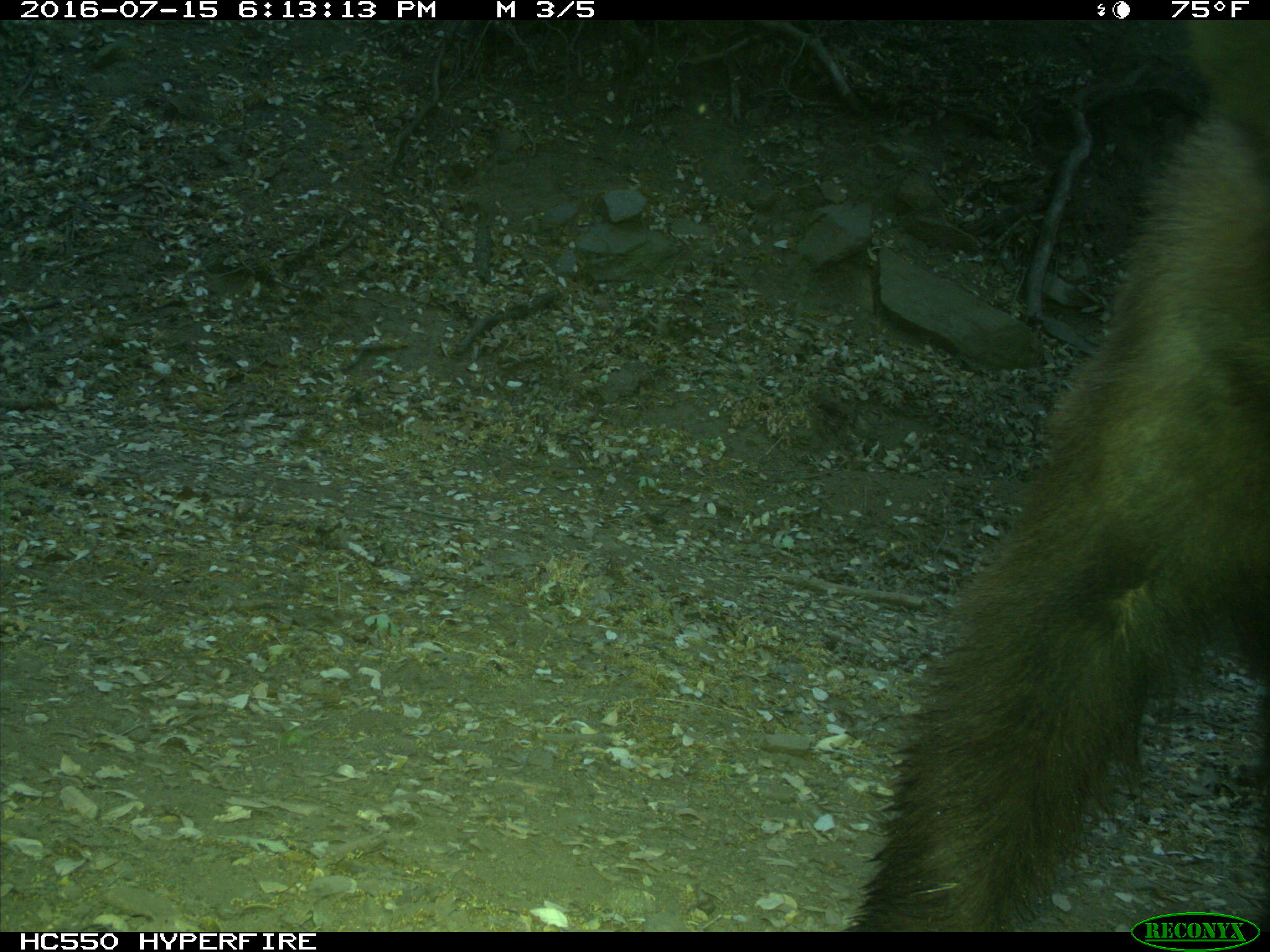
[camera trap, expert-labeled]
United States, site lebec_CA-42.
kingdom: Animalia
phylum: Chordata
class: Mammalia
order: Carnivora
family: Ursidae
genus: Ursus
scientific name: Ursus americanus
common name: american black bear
Ursus americanus (american black bear).